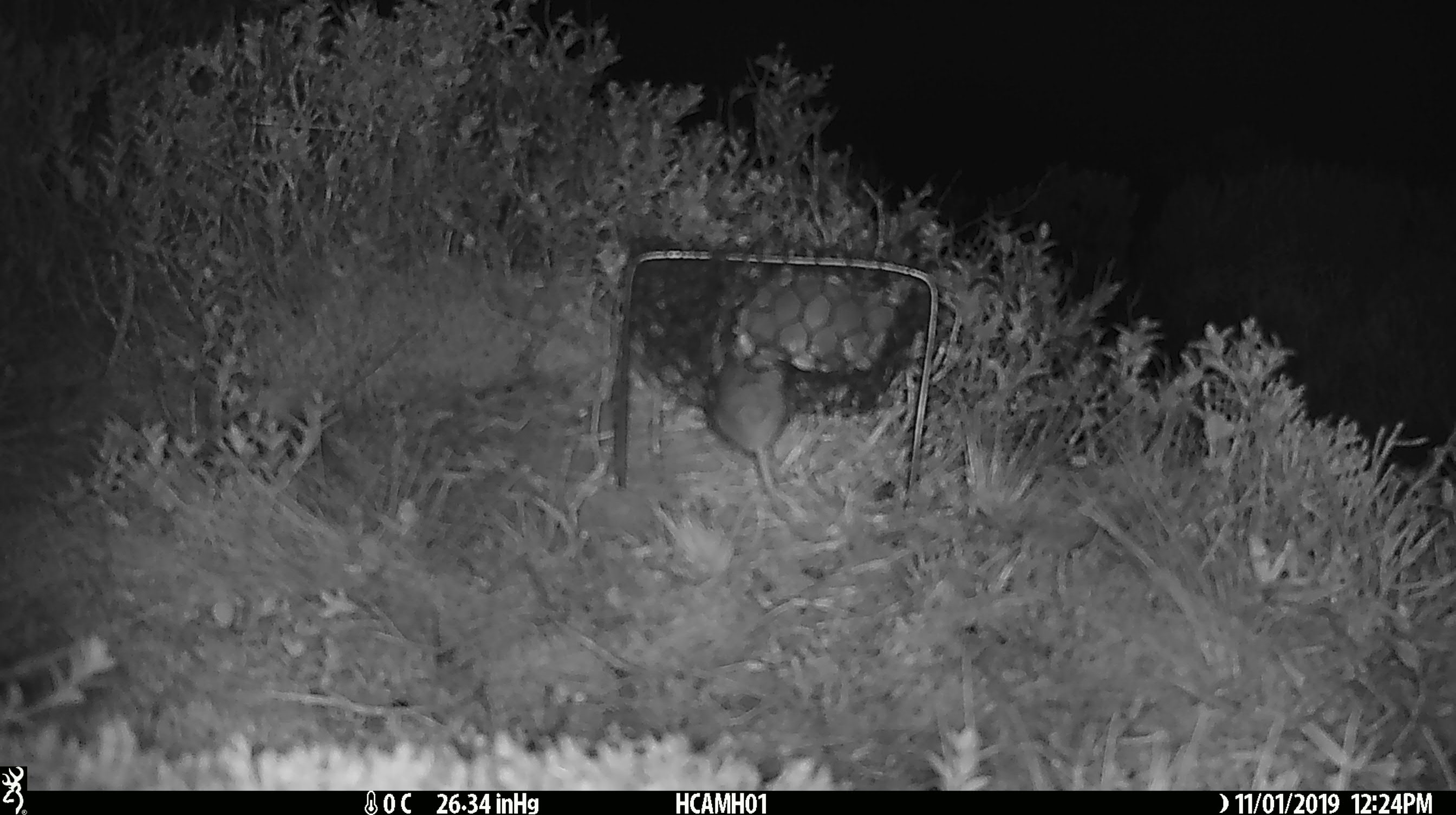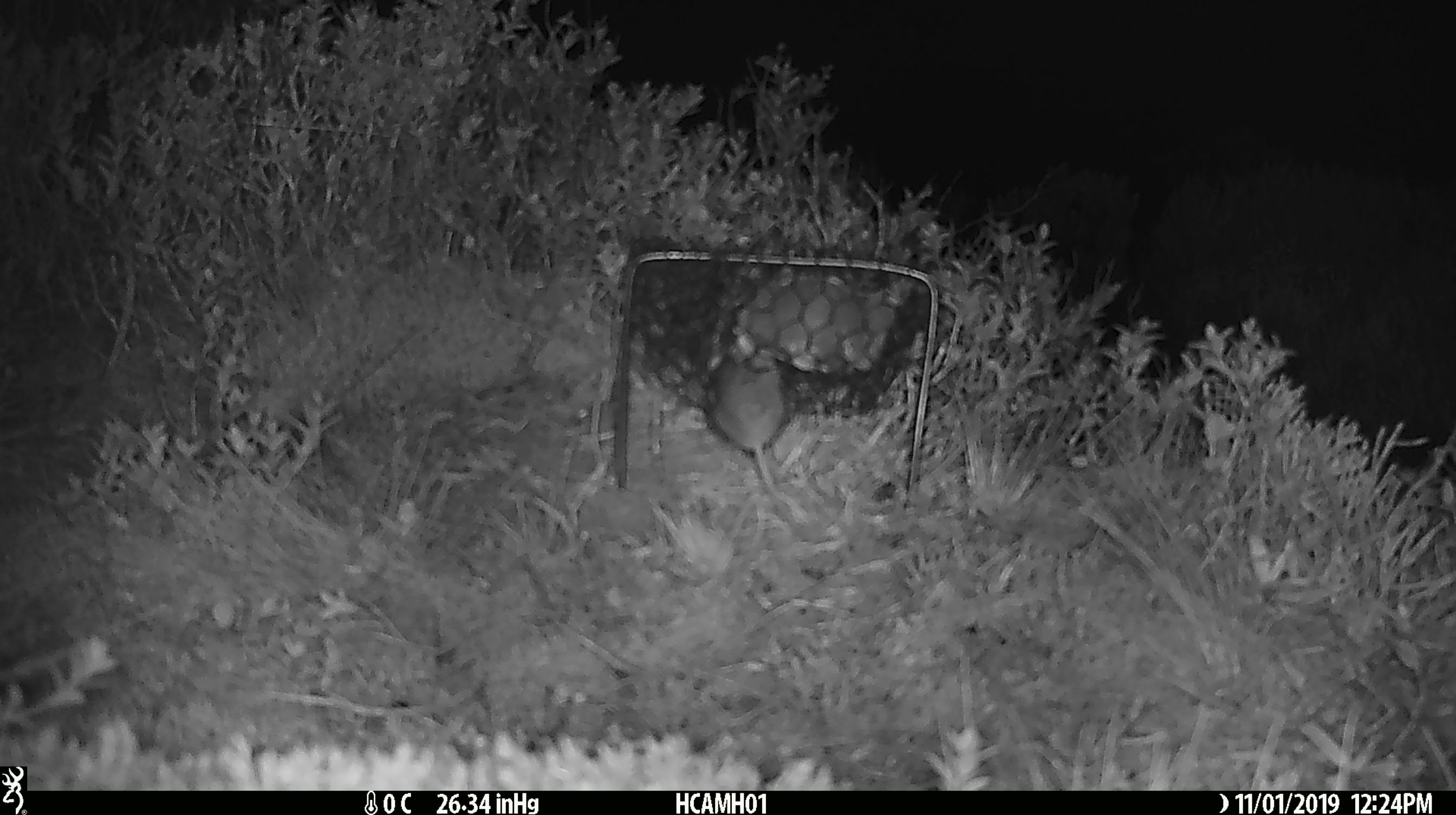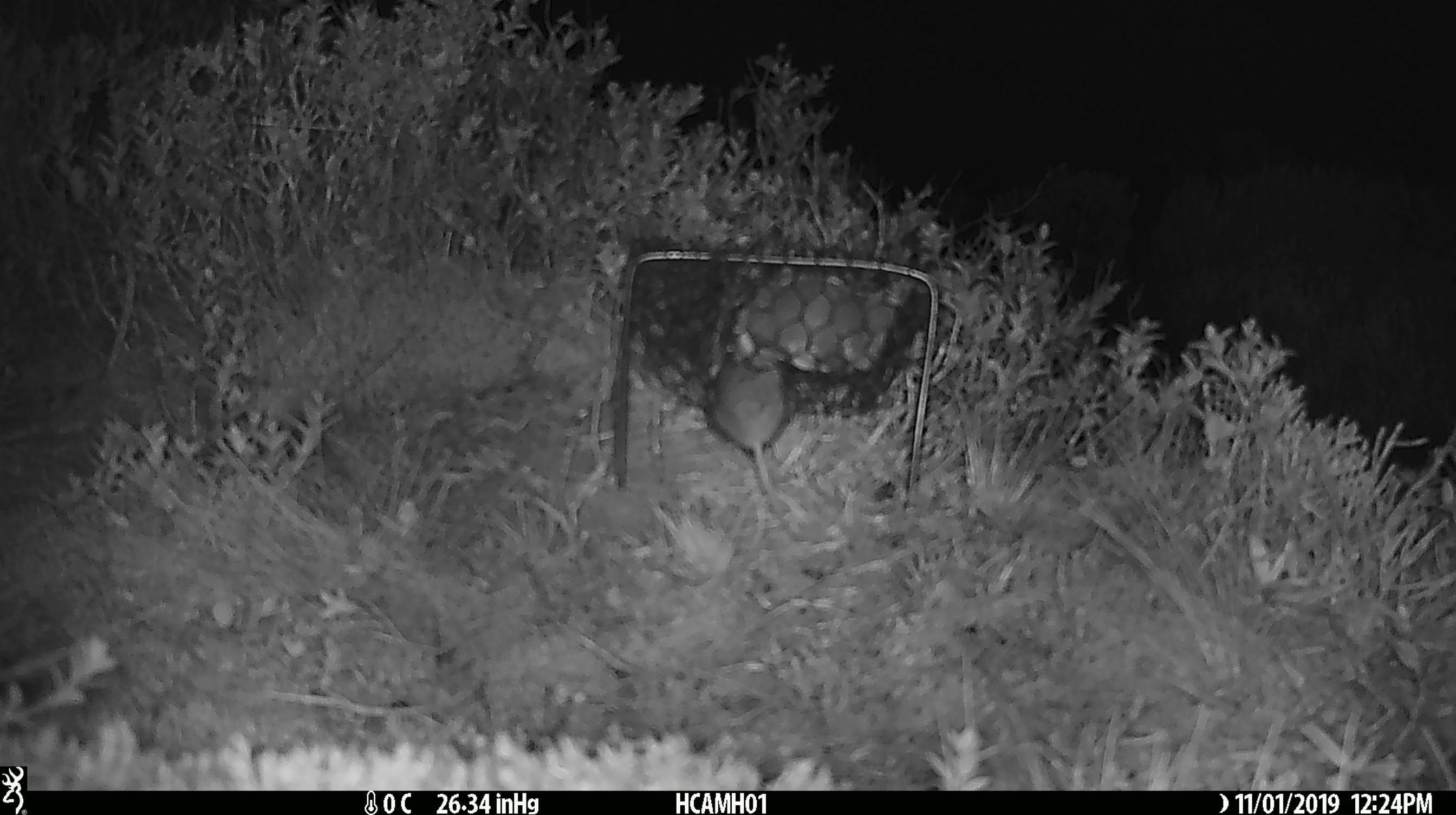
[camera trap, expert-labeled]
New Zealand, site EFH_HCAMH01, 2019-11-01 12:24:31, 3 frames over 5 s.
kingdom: Animalia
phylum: Chordata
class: Mammalia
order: Rodentia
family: Muridae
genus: Mus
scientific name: Mus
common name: mouse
Mouse (Mus).